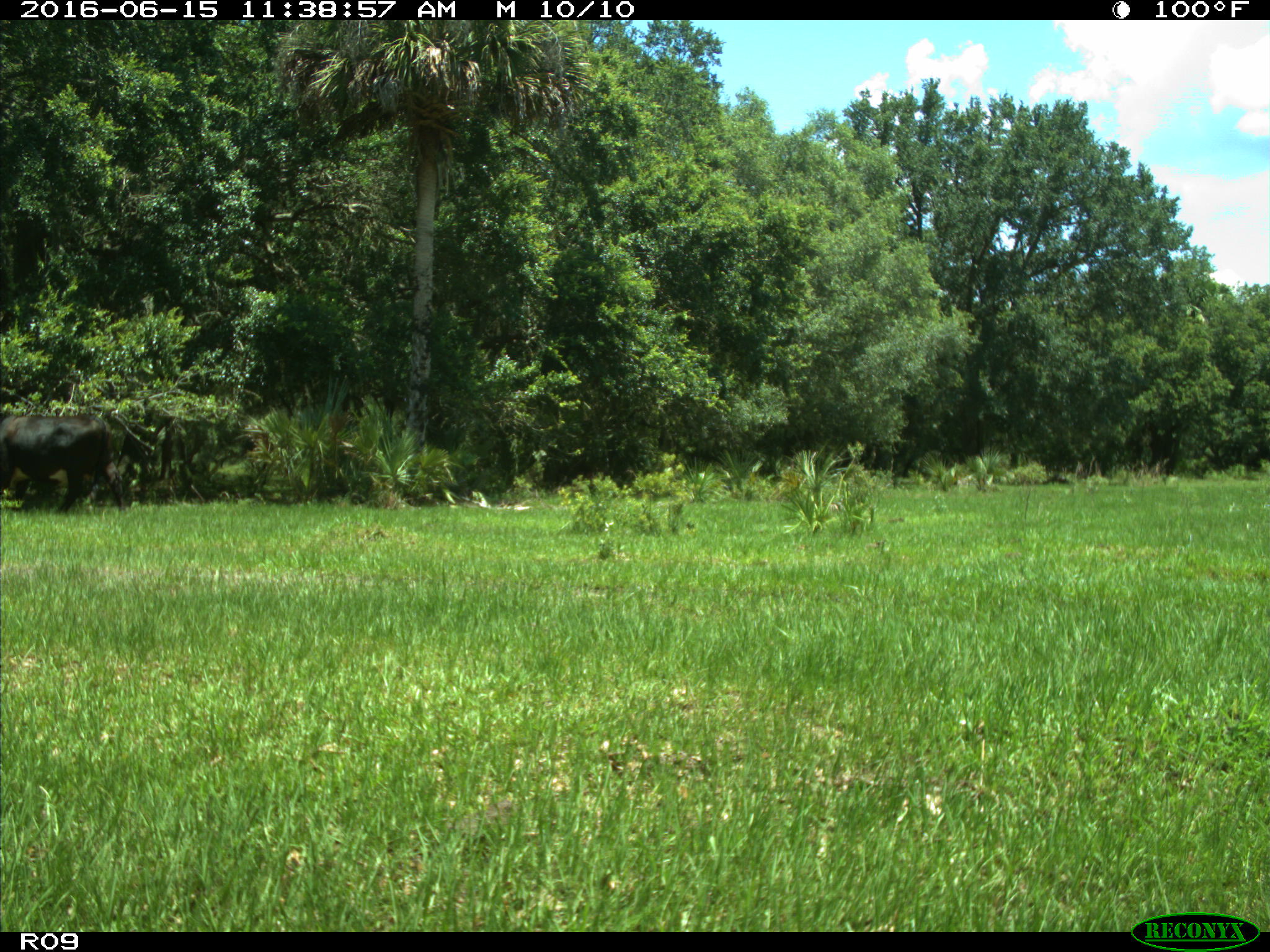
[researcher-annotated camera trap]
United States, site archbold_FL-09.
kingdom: Animalia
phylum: Chordata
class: Mammalia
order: Artiodactyla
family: Bovidae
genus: Bos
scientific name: Bos taurus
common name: domestic cow